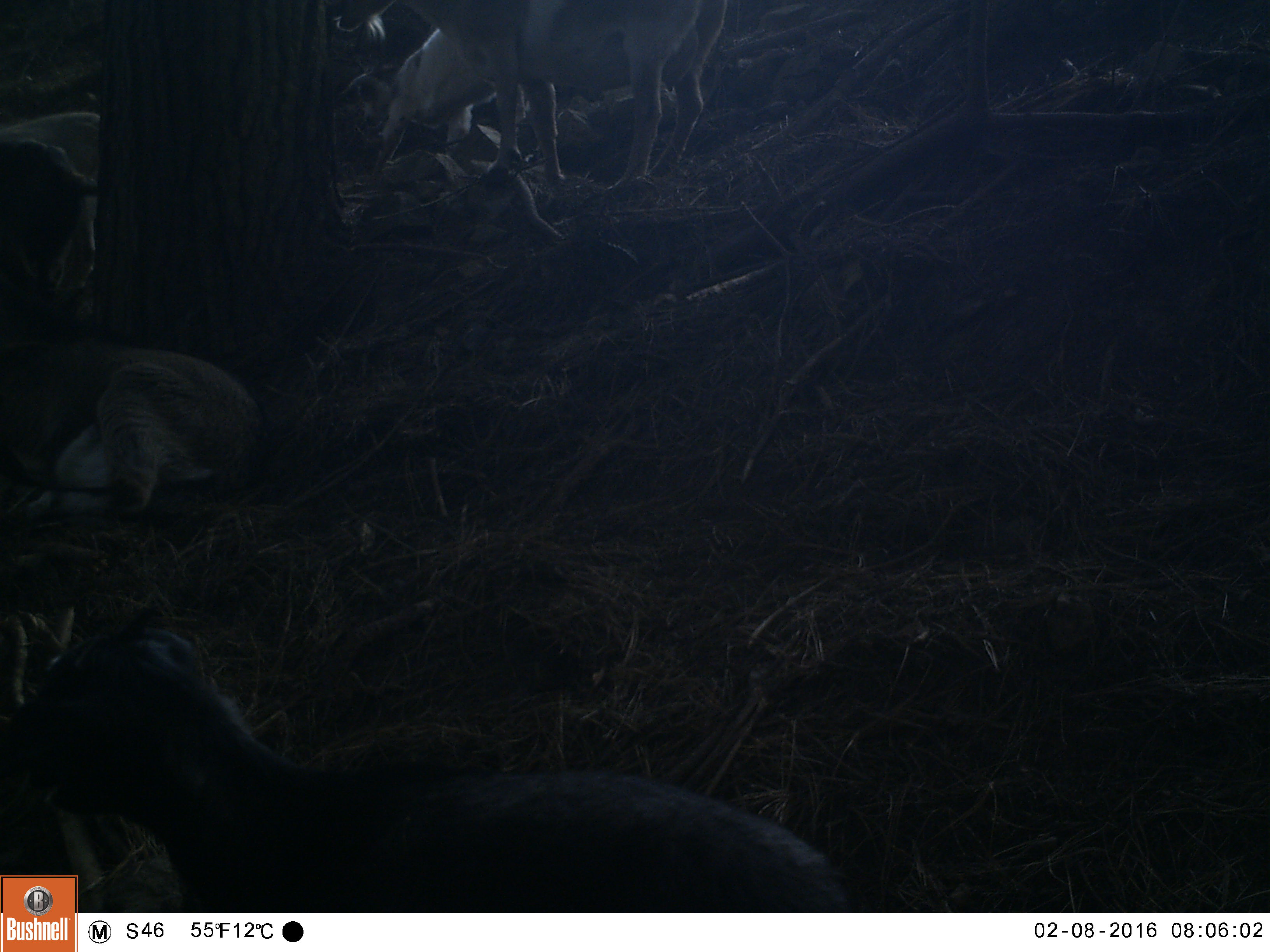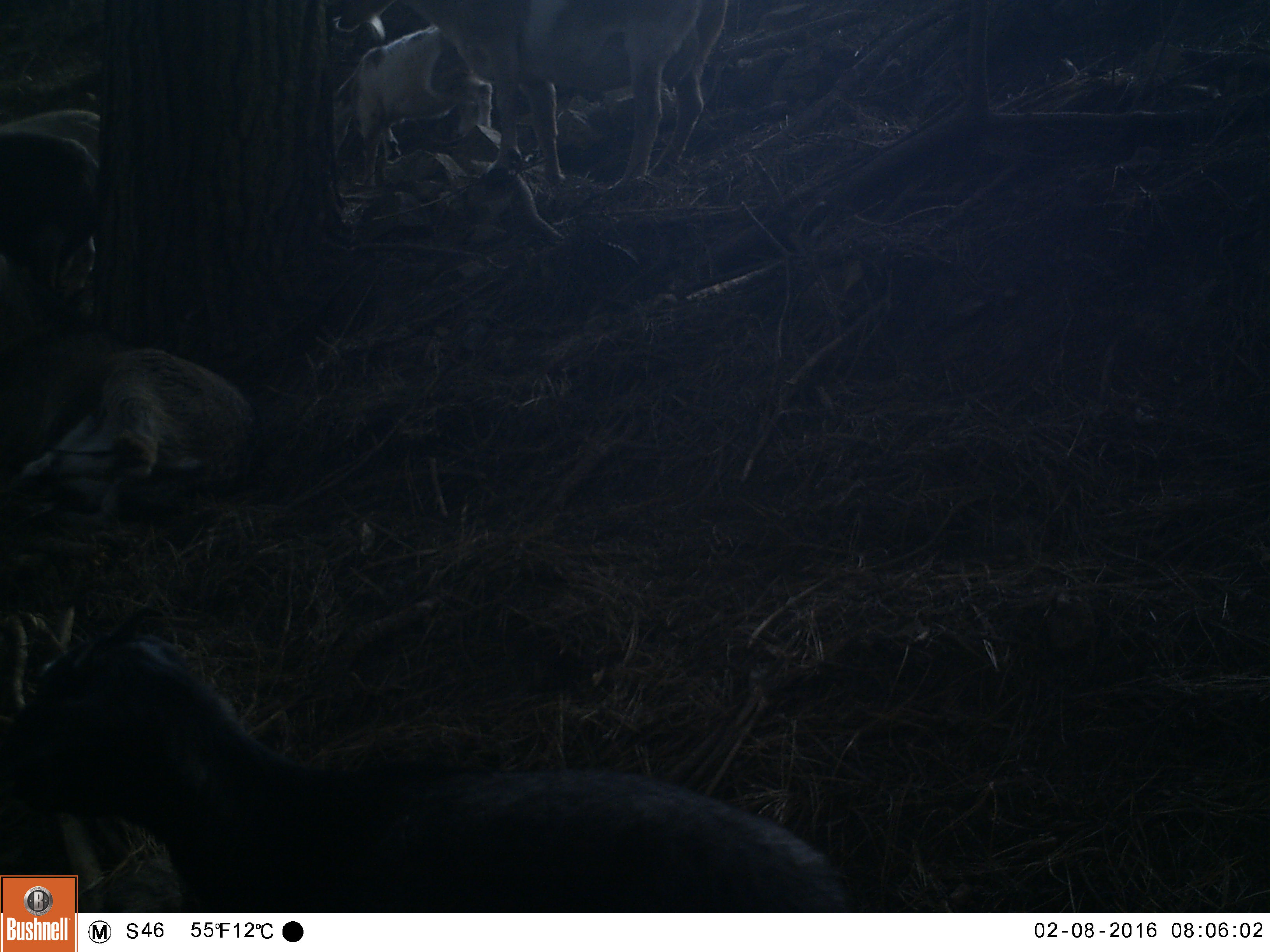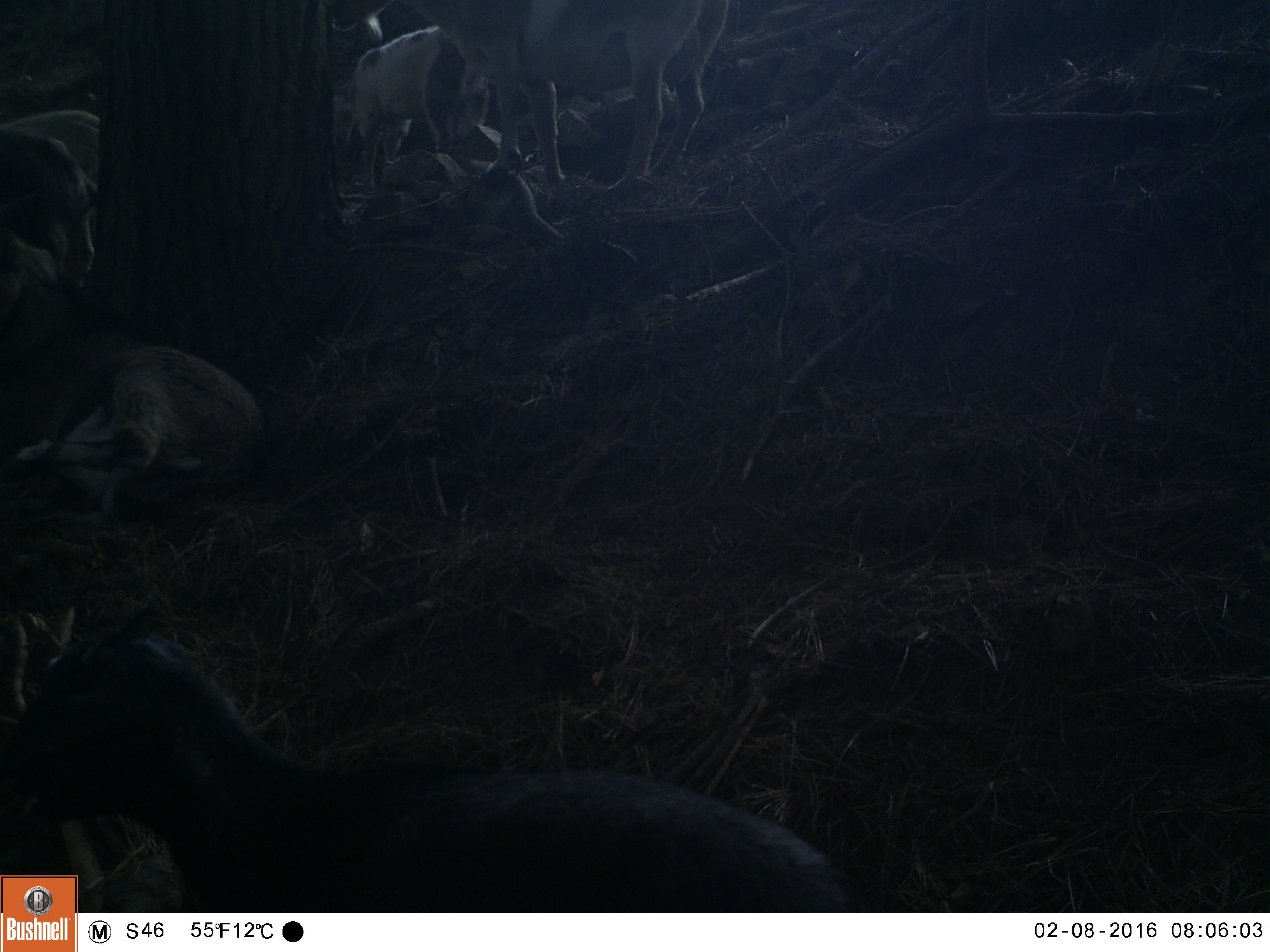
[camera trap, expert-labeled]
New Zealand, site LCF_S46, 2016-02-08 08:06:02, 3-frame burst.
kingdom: Animalia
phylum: Chordata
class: Mammalia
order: Artiodactyla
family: Bovidae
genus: Capra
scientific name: Capra hircus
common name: goat